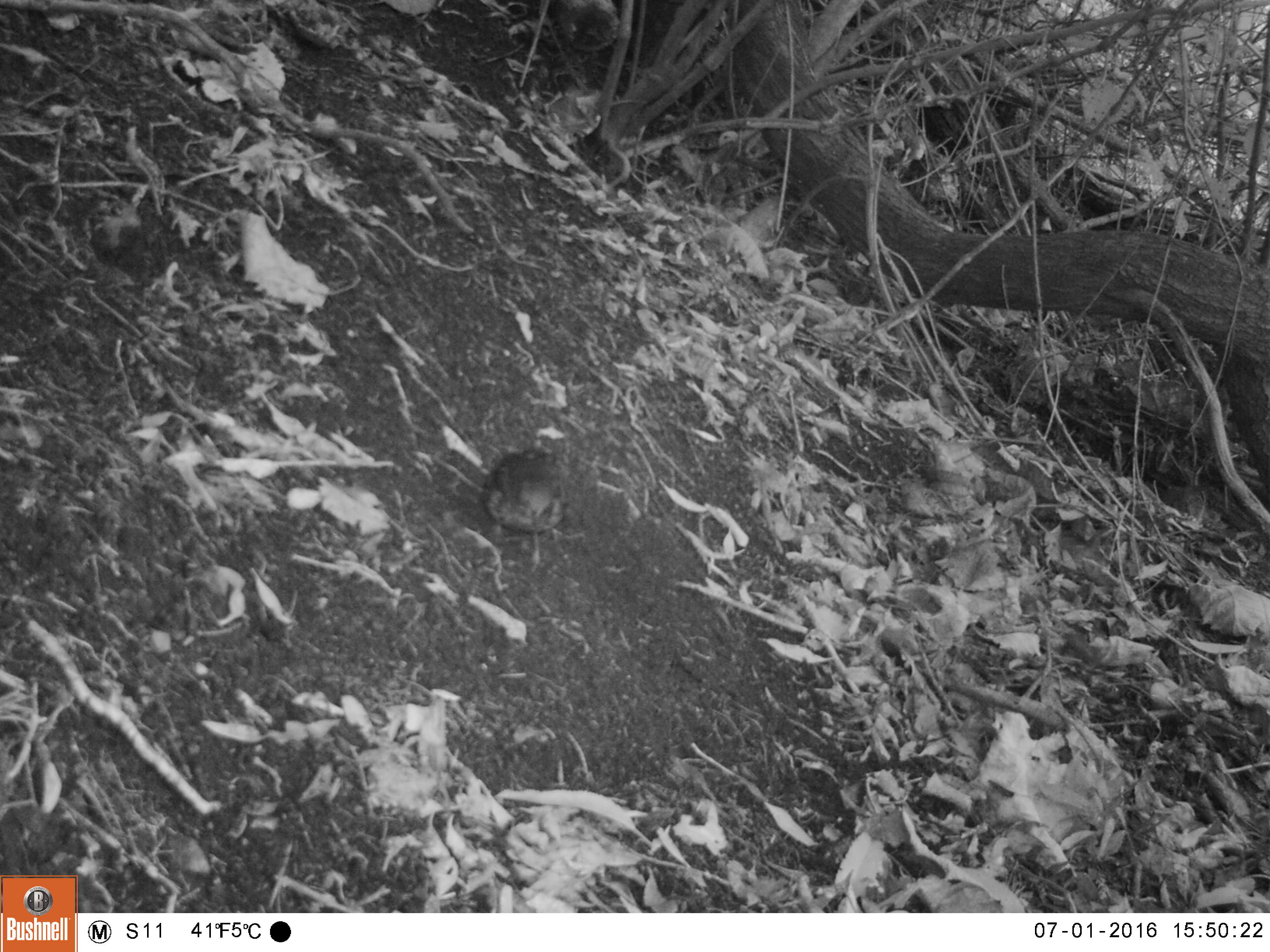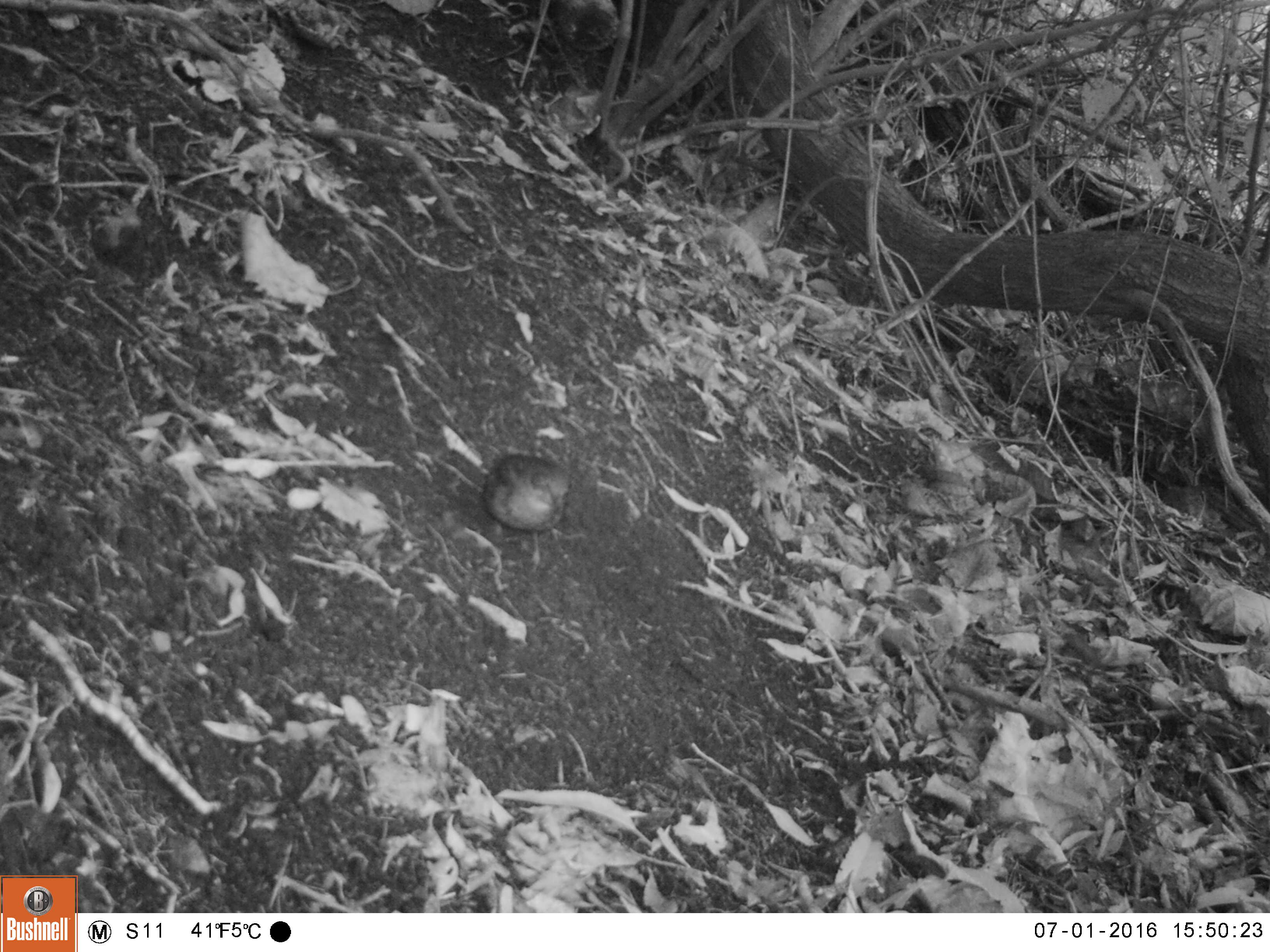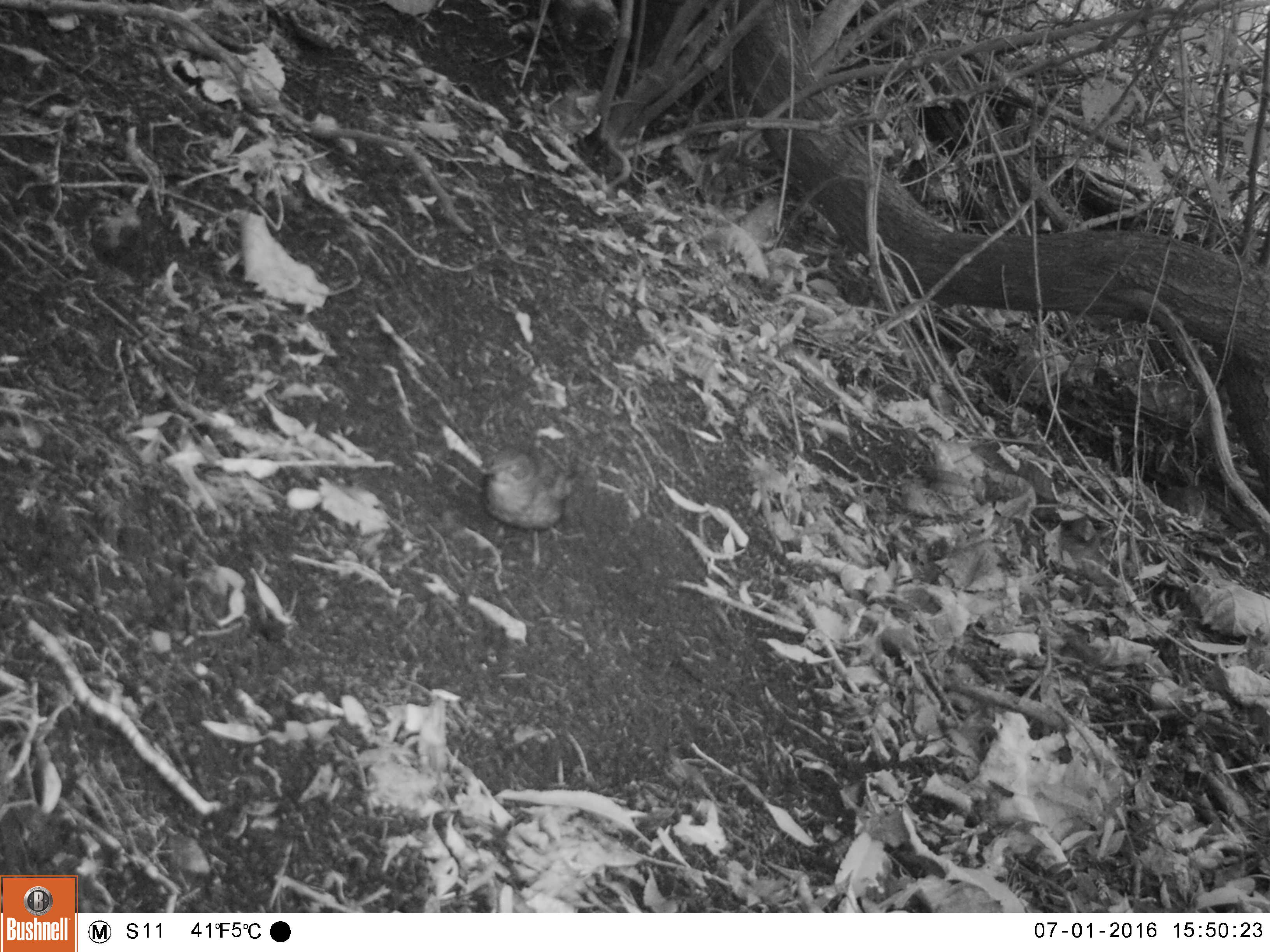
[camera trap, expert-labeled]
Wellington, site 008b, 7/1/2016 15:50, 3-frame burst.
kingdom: Animalia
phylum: Chordata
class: Aves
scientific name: Aves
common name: bird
Bird (Aves).